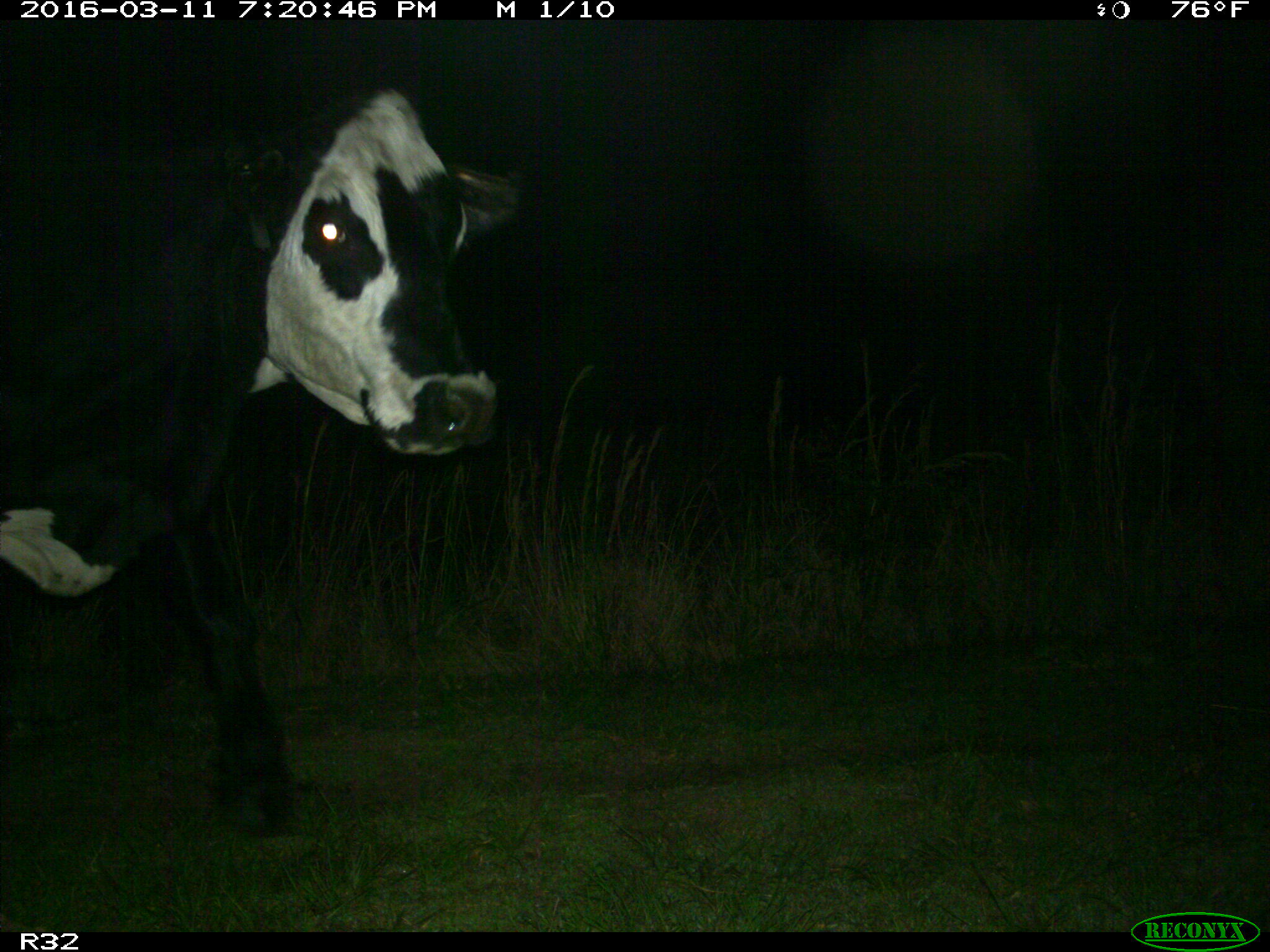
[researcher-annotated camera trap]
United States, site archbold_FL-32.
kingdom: Animalia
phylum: Chordata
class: Mammalia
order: Artiodactyla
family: Bovidae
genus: Bos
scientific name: Bos taurus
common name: domestic cow